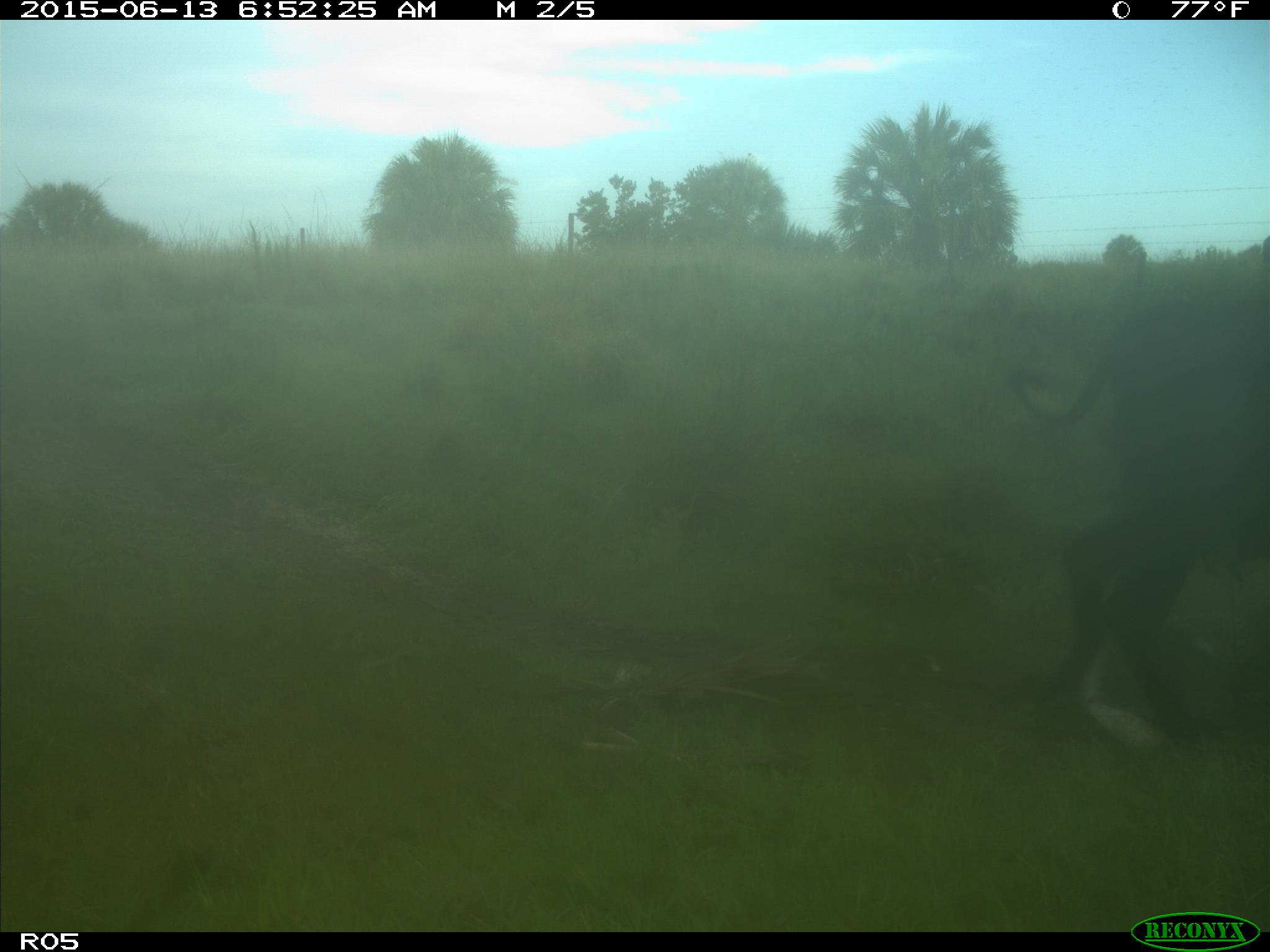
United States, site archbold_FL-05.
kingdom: Animalia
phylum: Chordata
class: Mammalia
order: Artiodactyla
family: Bovidae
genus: Bos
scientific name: Bos taurus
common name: domestic cow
Bos taurus (domestic cow).